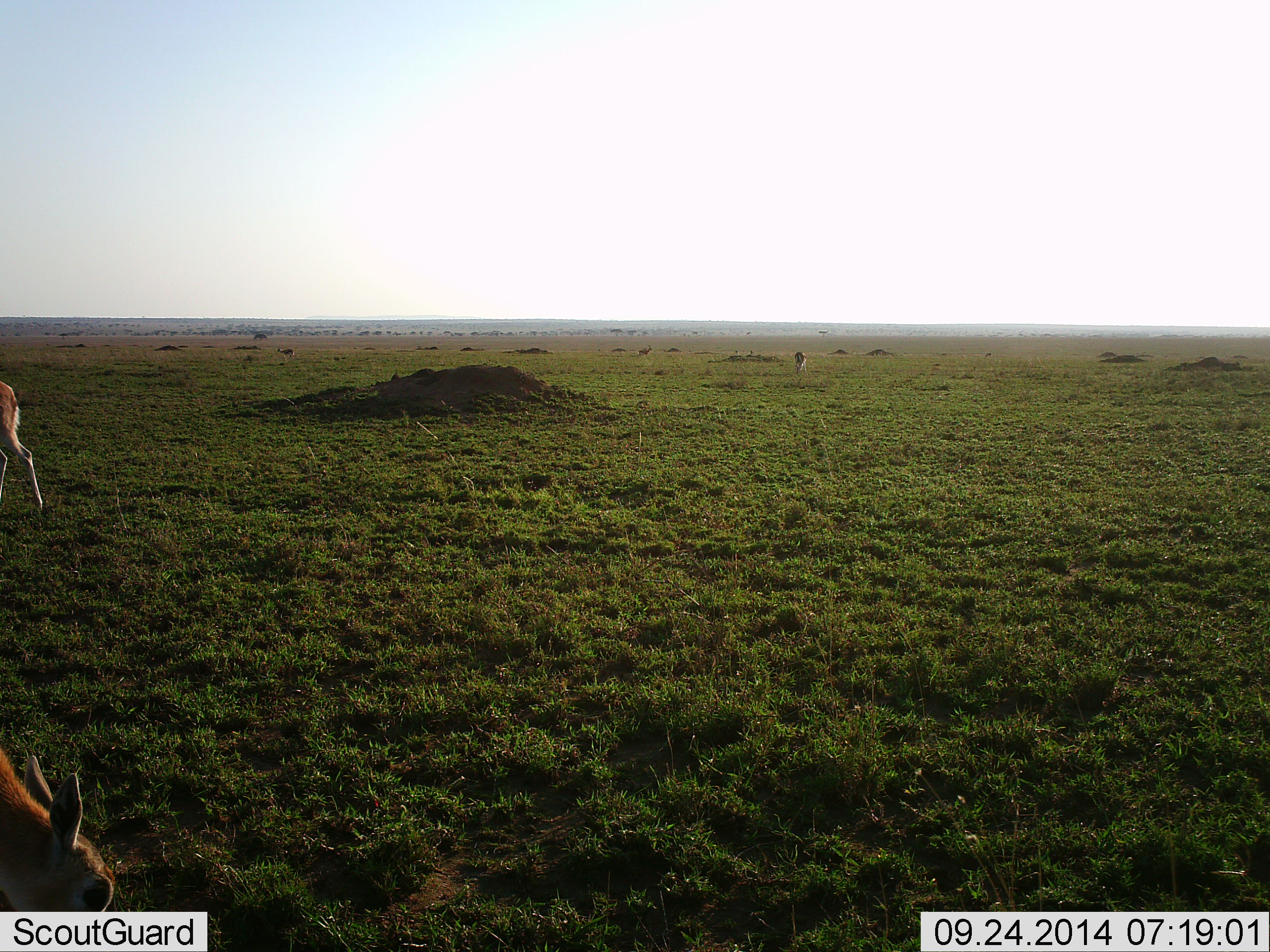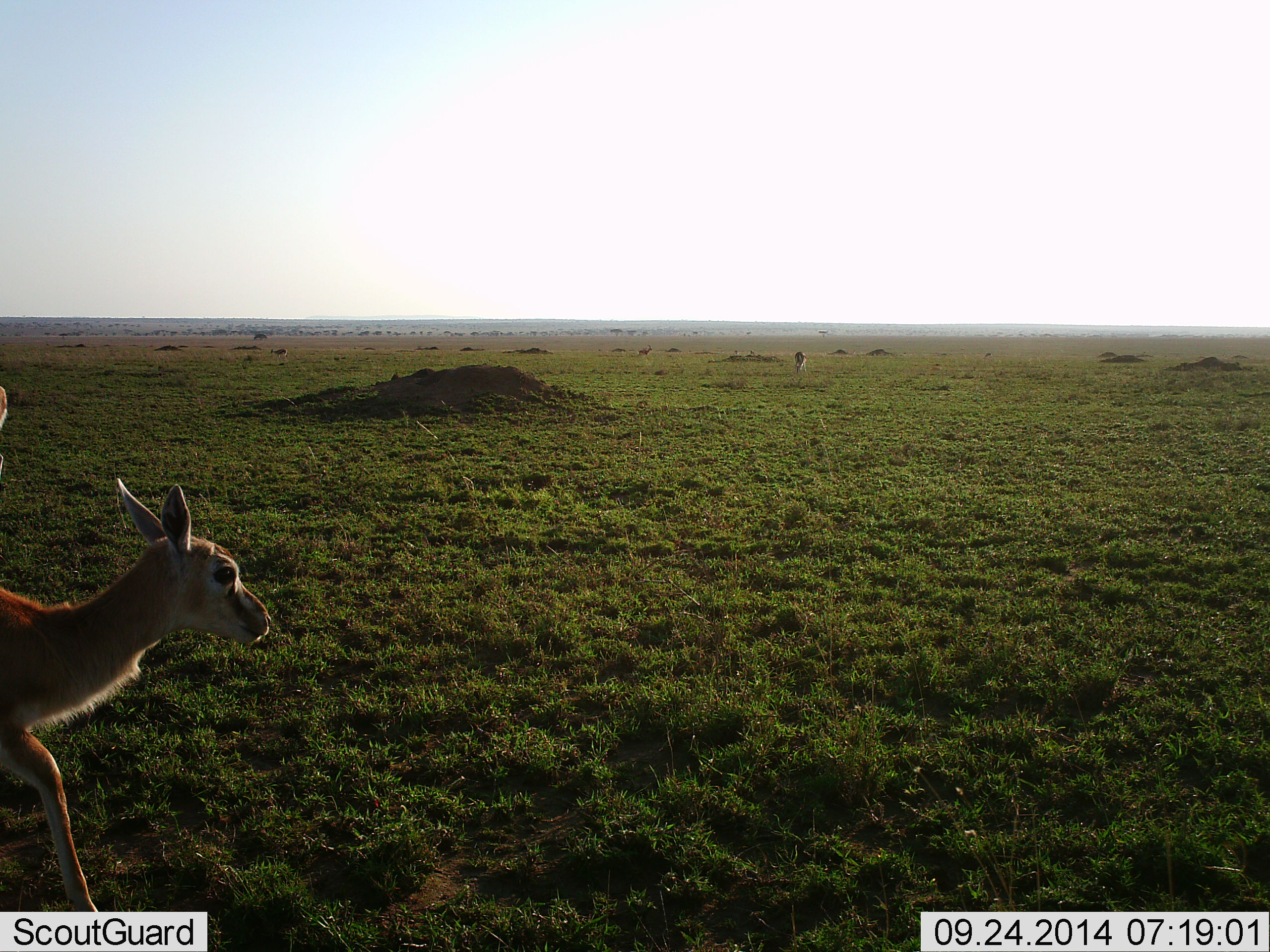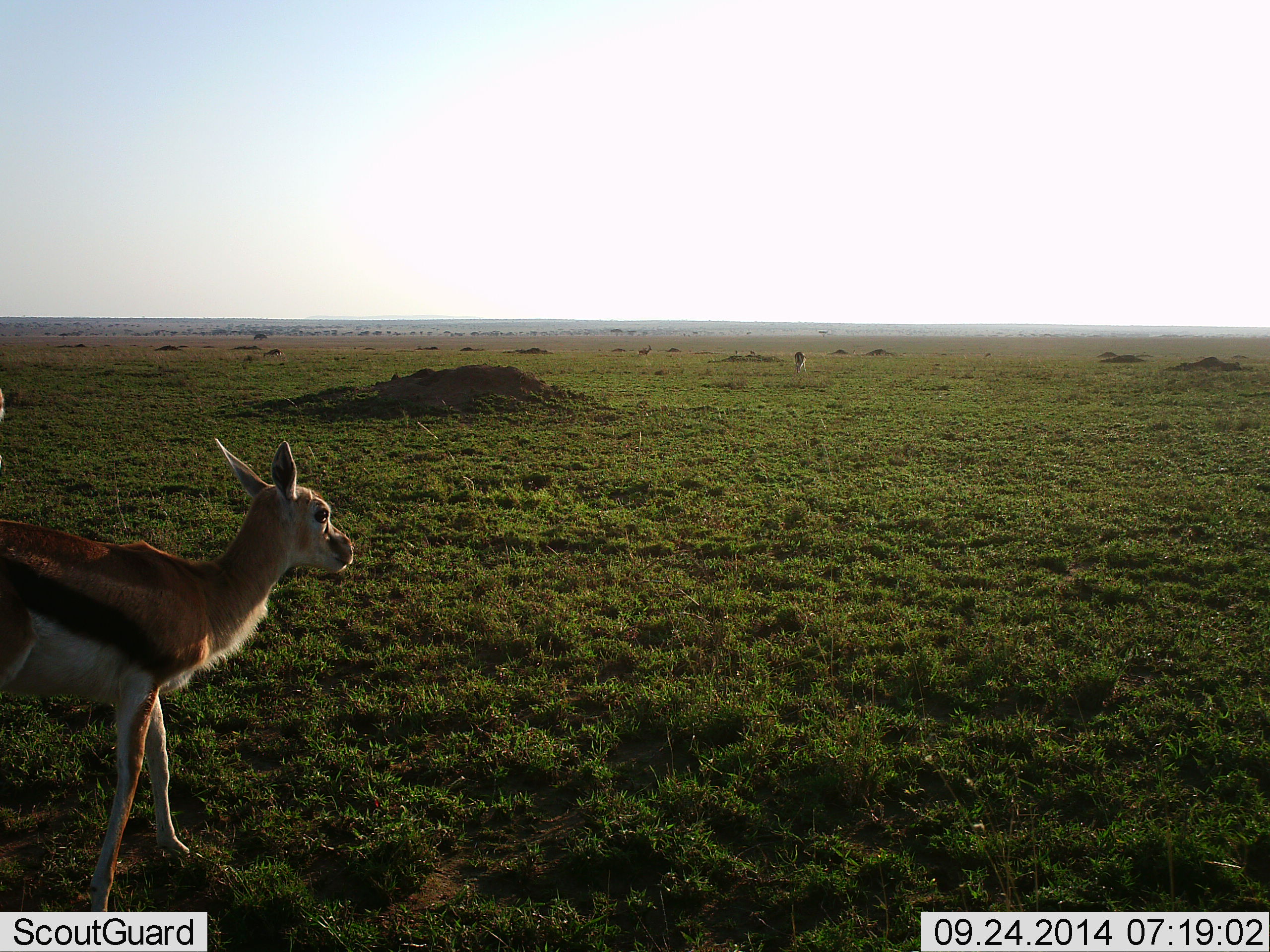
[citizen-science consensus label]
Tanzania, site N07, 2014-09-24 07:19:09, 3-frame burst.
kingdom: Animalia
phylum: Chordata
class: Mammalia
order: Artiodactyla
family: Bovidae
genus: Eudorcas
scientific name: Eudorcas thomsonii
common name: thomson's gazelle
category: gazellethomsons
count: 3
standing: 50%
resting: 0%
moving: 90%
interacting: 0%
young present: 10%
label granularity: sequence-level